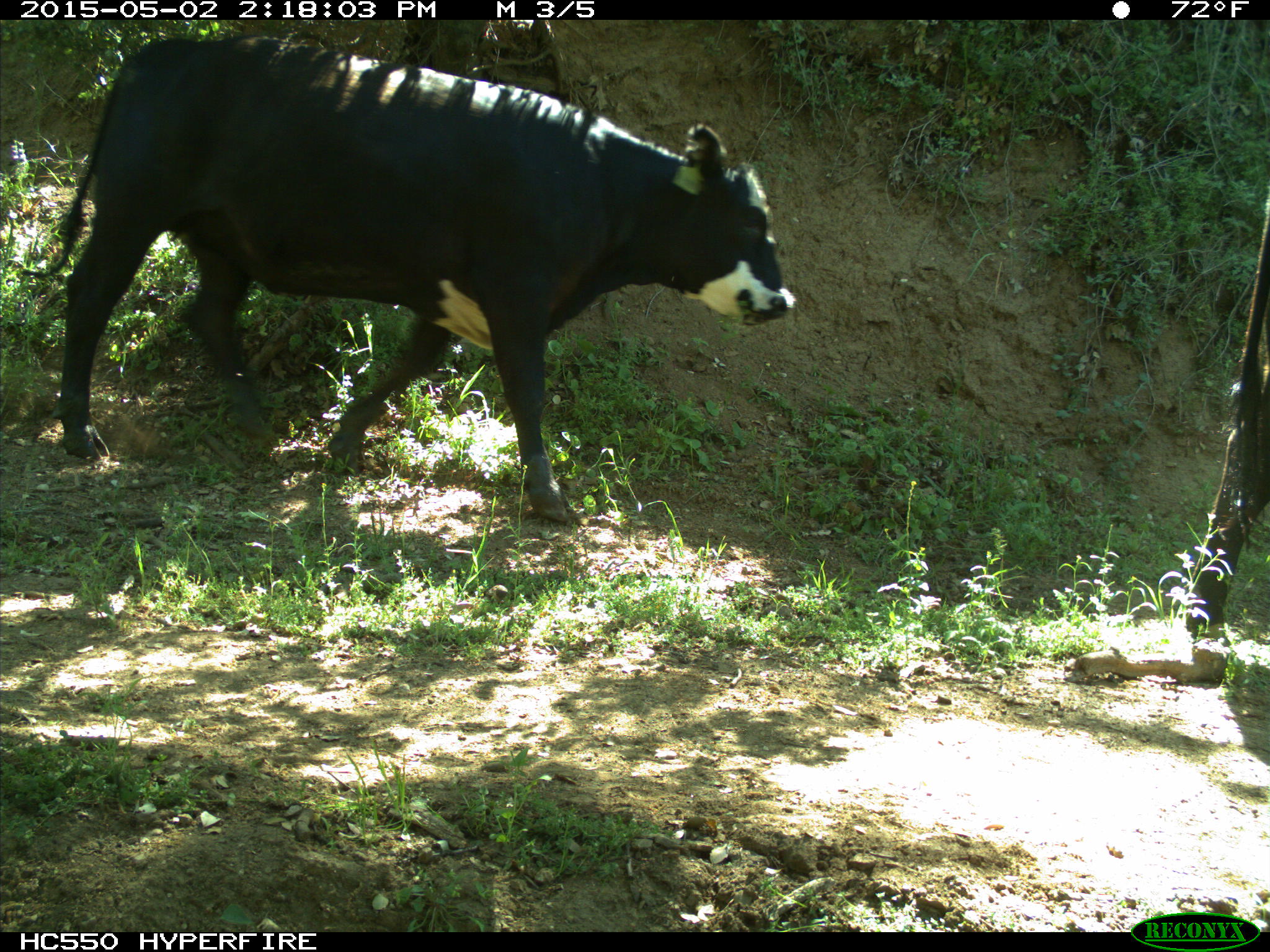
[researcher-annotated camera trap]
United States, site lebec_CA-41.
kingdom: Animalia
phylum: Chordata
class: Mammalia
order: Artiodactyla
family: Bovidae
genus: Bos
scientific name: Bos taurus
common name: domestic cow